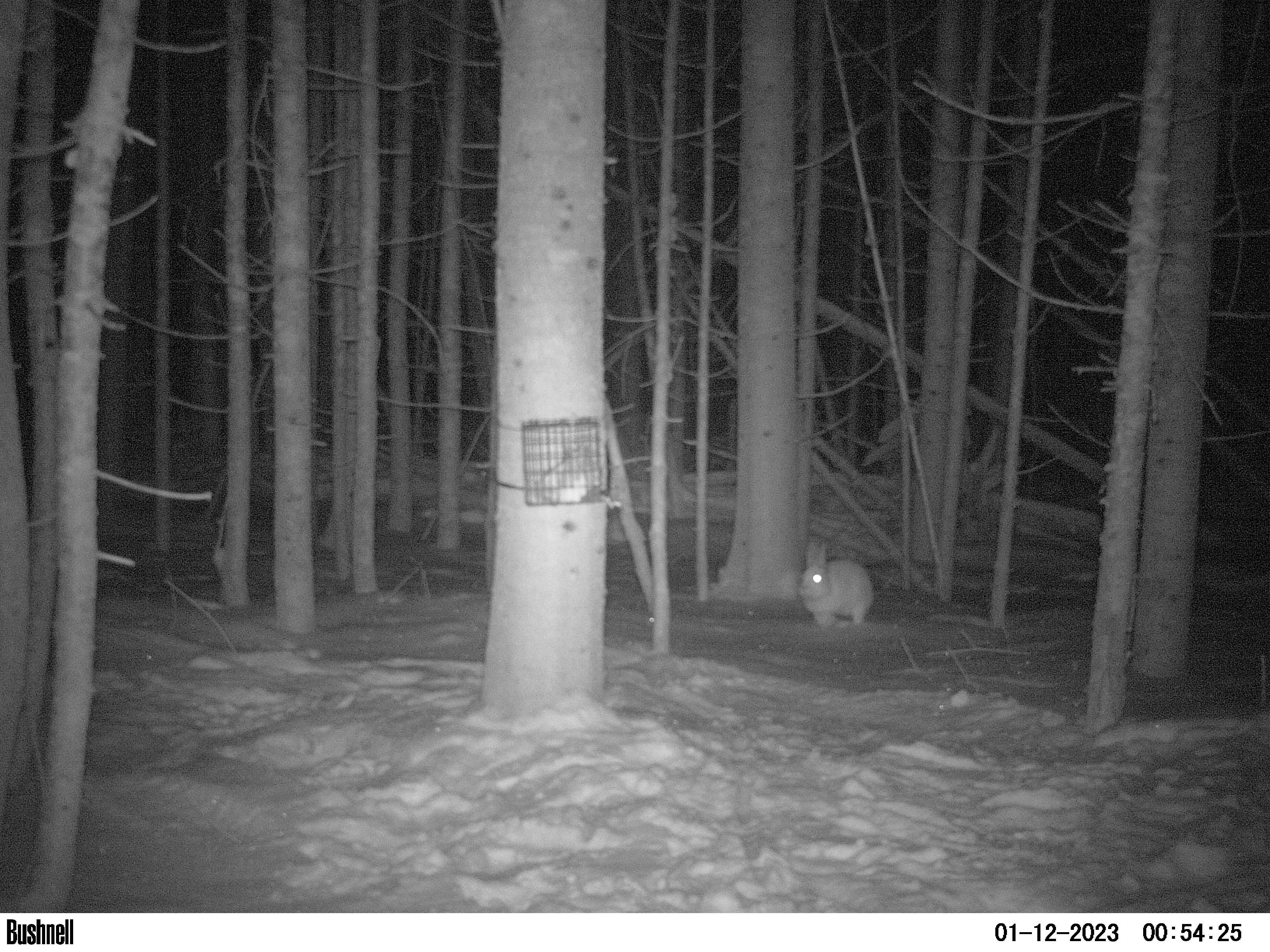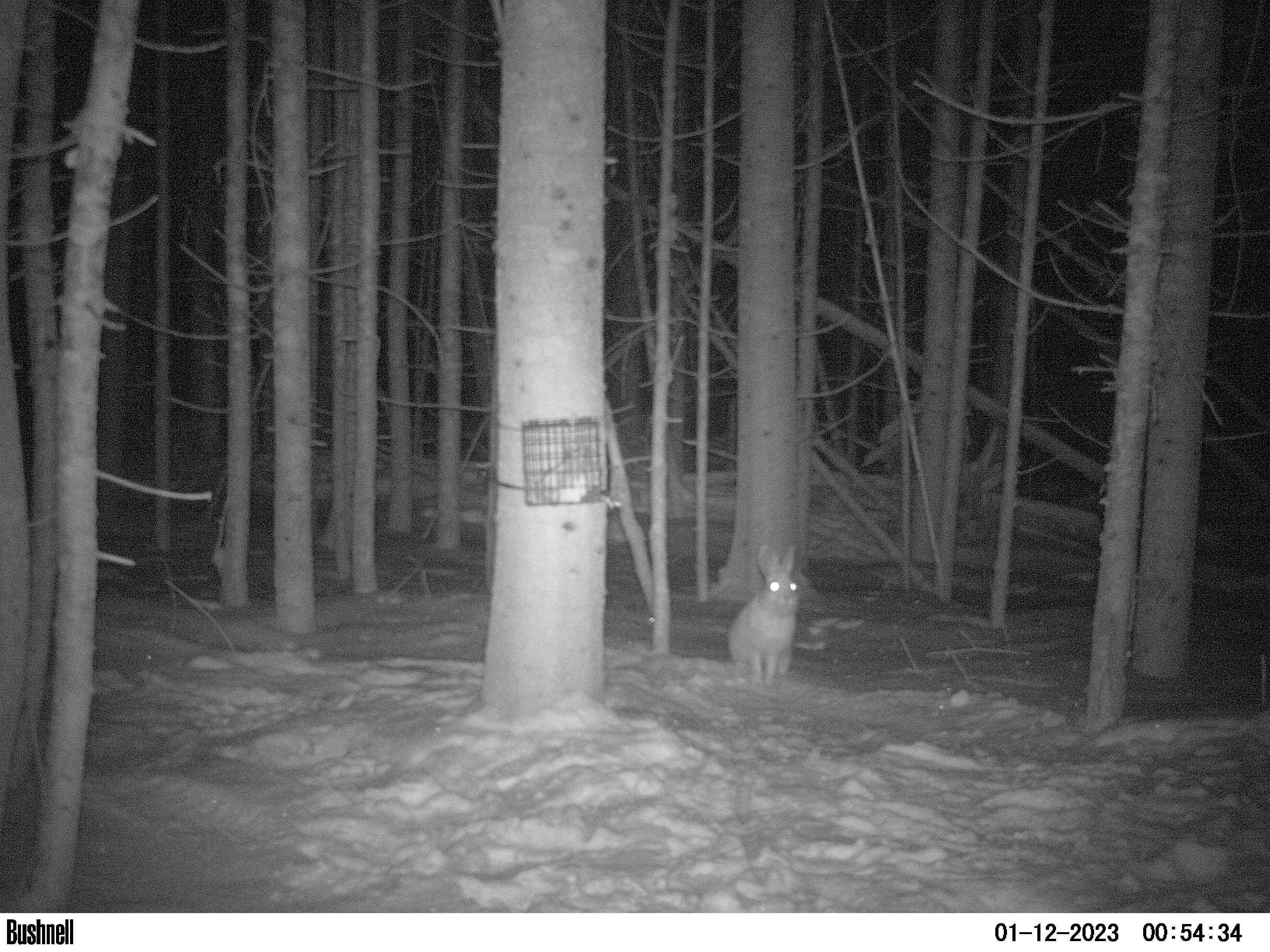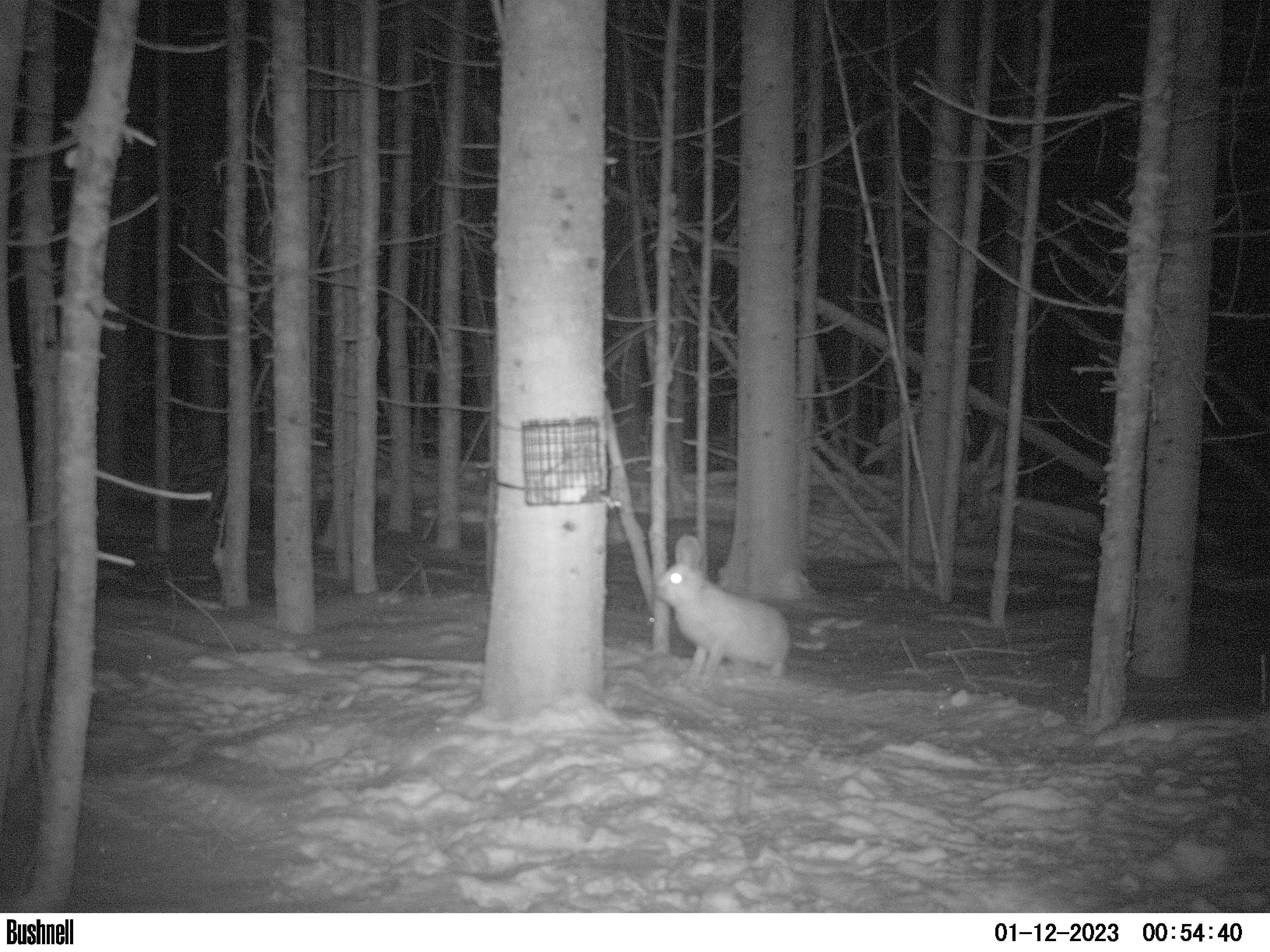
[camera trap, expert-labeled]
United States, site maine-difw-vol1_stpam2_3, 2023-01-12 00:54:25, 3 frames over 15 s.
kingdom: Animalia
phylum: Chordata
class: Mammalia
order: Lagomorpha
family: Leporidae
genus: Lepus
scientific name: Lepus americanus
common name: snowshoe hare